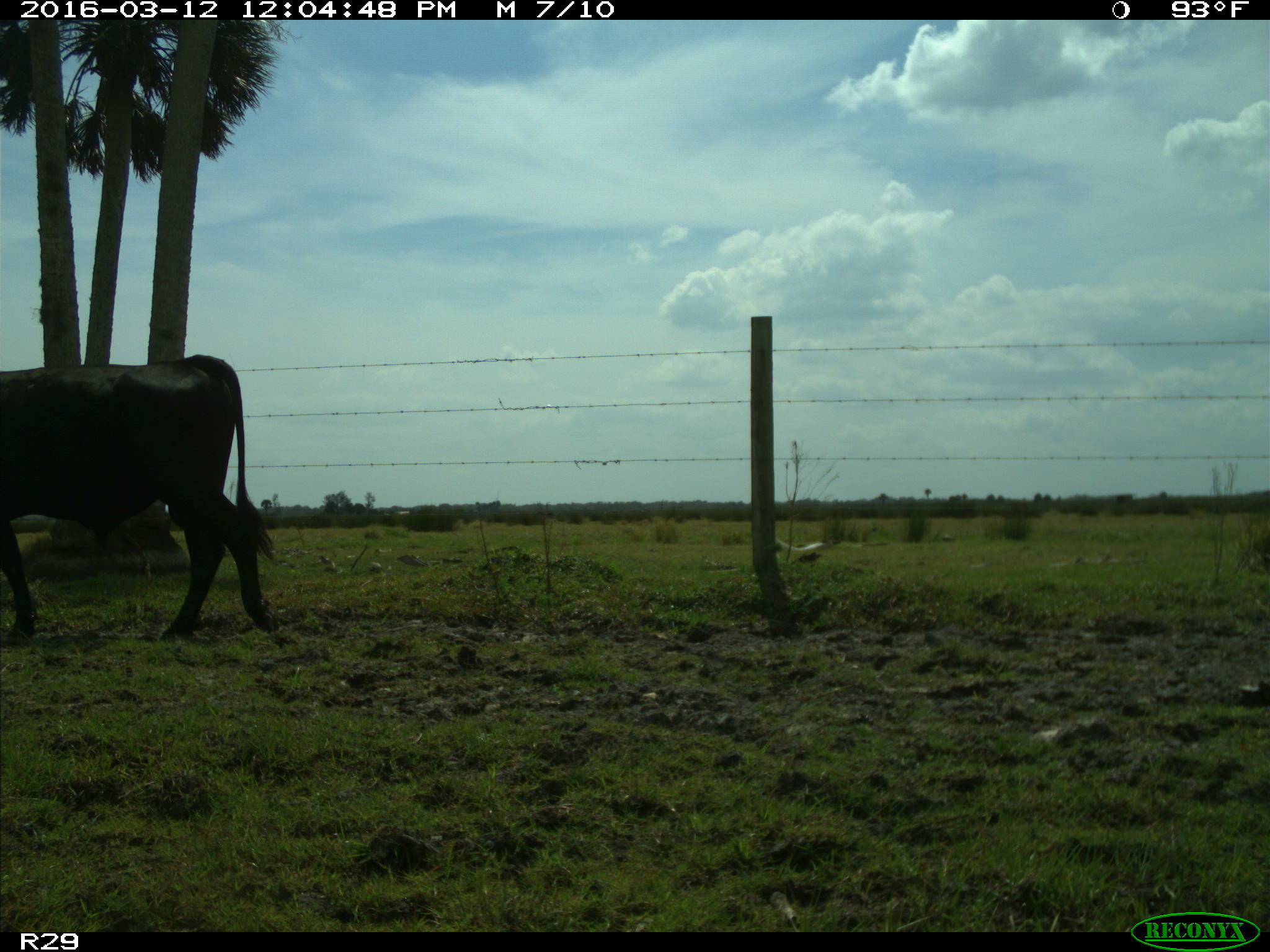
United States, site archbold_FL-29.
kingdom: Animalia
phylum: Chordata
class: Mammalia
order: Artiodactyla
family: Bovidae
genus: Bos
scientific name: Bos taurus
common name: domestic cow